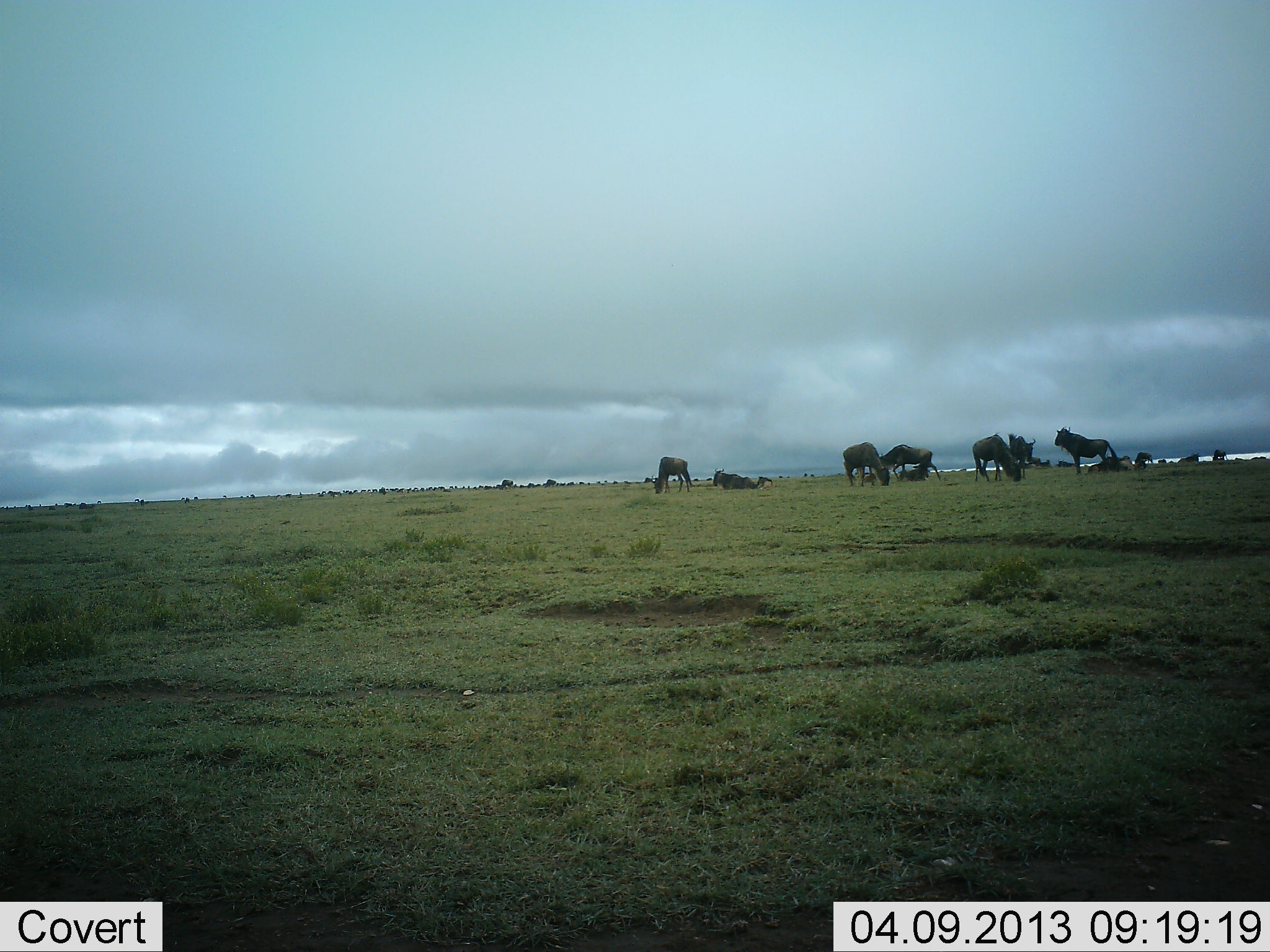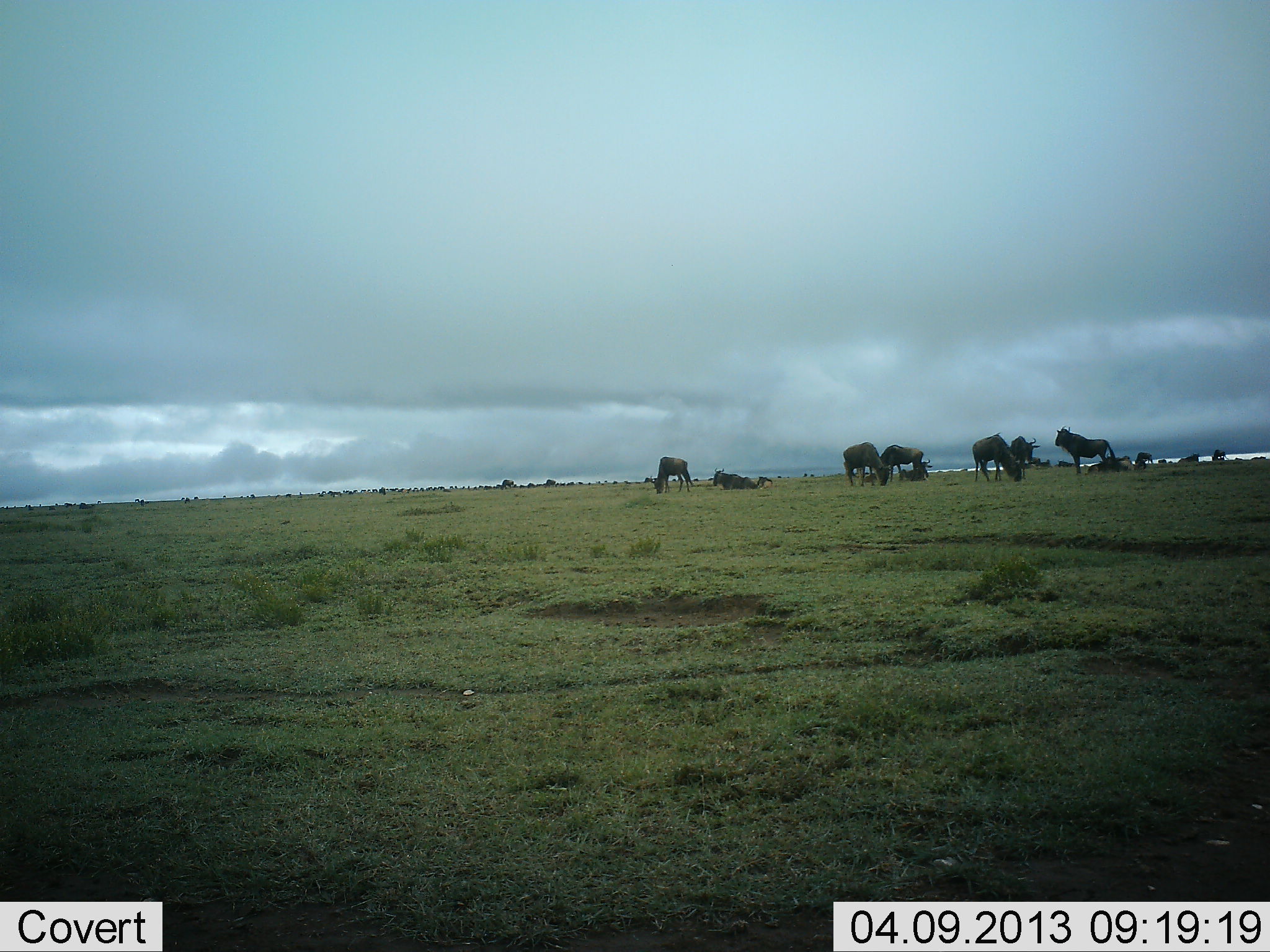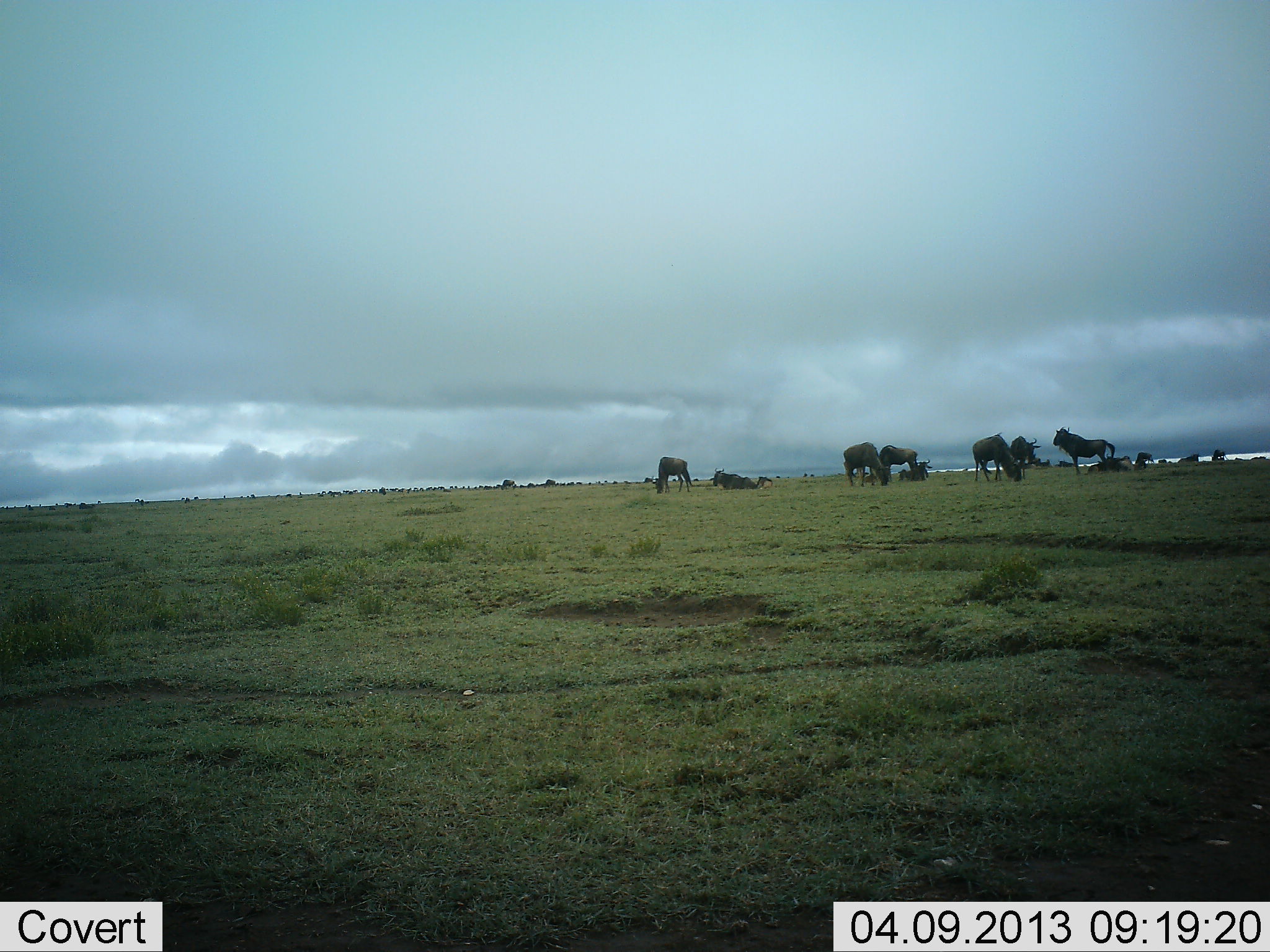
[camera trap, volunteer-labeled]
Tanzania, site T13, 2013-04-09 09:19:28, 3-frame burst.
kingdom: Animalia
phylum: Chordata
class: Mammalia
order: Artiodactyla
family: Bovidae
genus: Connochaetes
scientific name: Connochaetes taurinus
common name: blue wildebeest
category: wildebeest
Wildebeest (blue wildebeest) (Connochaetes taurinus), count 11-50. Behavior (volunteer vote fractions): standing 69%, resting 50%, moving 15%, interacting 0%. Young present (vote fraction): 0%. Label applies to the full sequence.